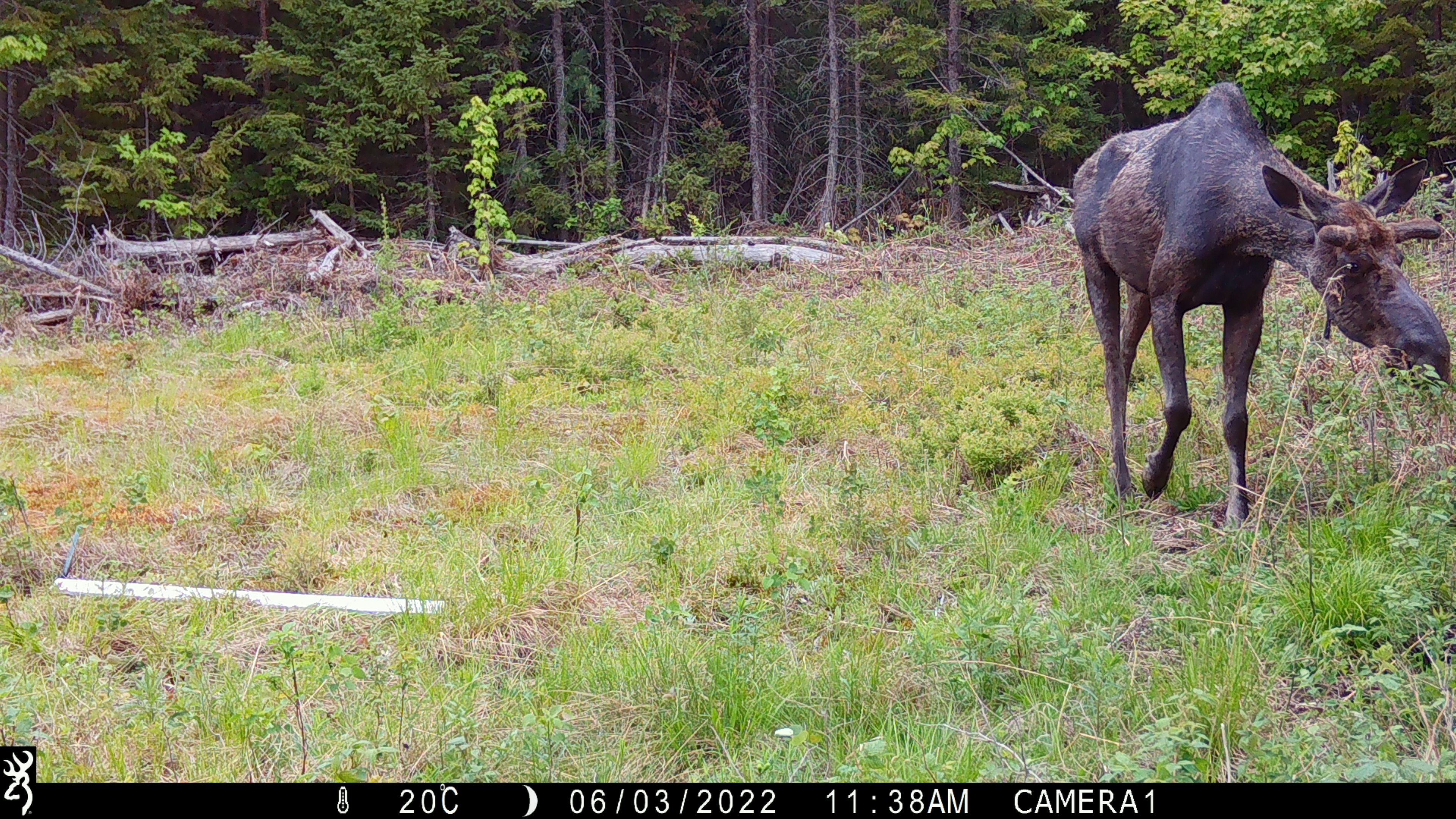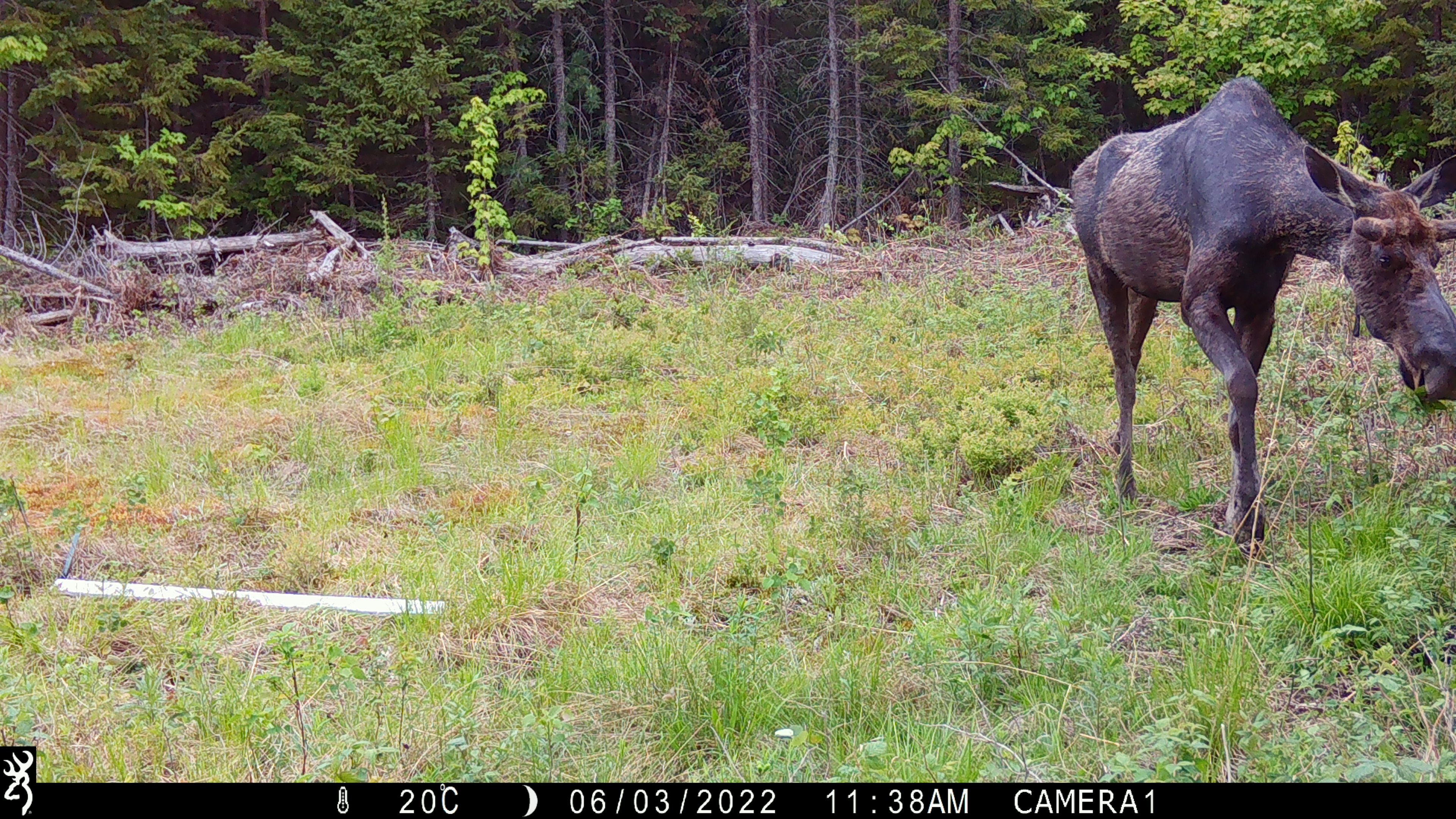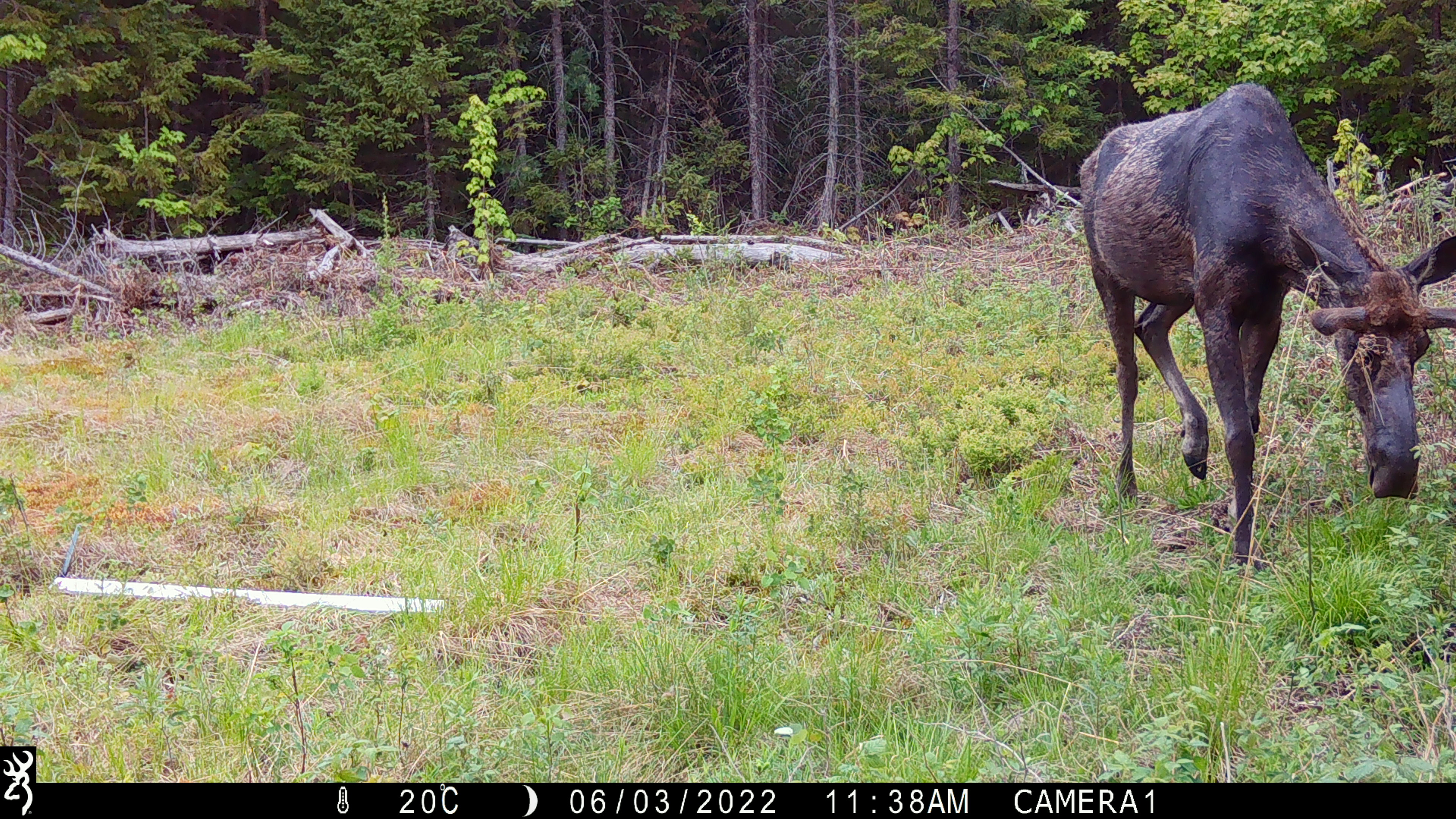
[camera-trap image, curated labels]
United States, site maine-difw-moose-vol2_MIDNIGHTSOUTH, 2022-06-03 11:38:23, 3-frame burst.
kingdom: Animalia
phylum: Chordata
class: Mammalia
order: Artiodactyla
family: Cervidae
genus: Alces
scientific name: Alces alces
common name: moose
Moose (Alces alces).